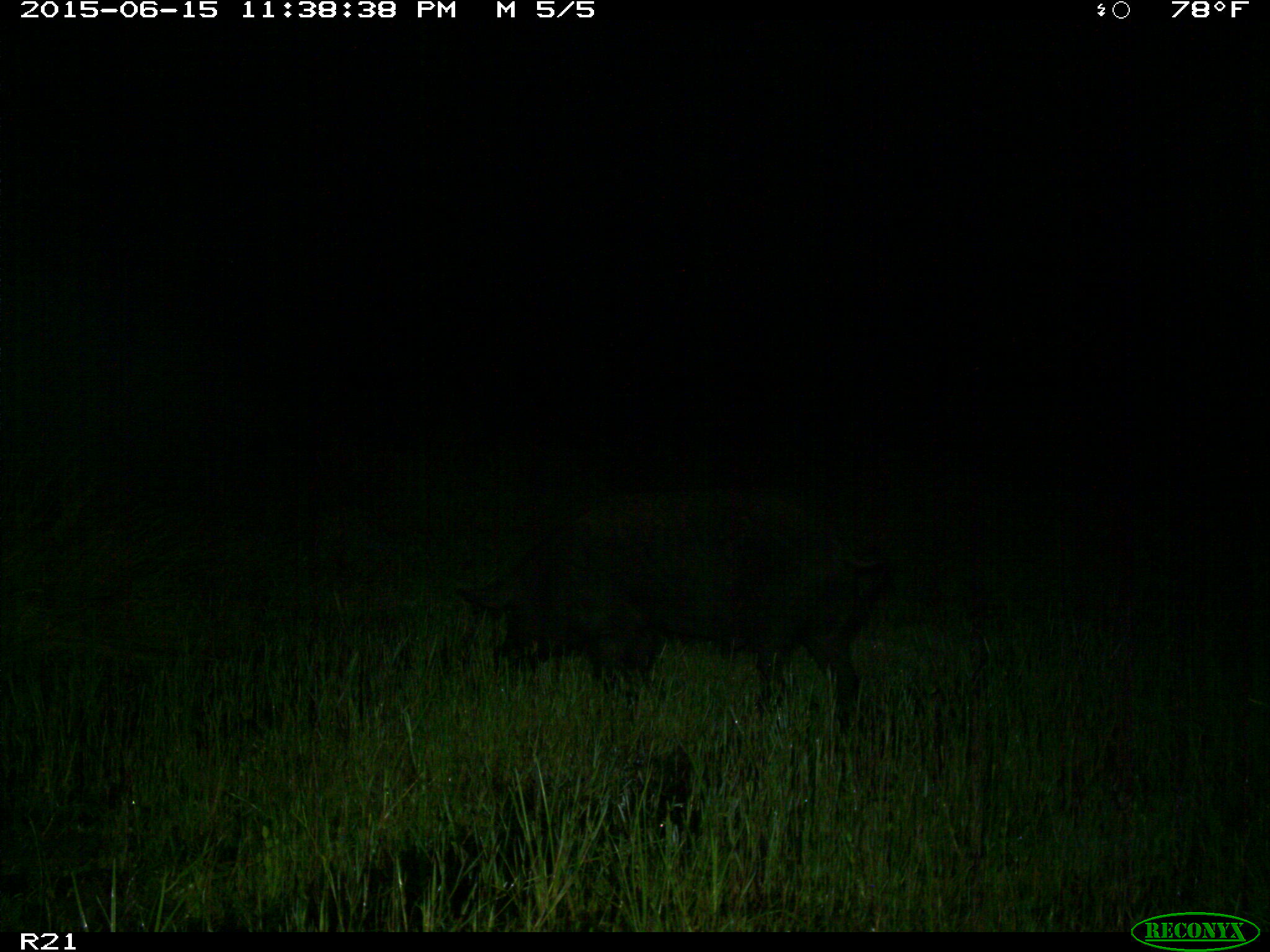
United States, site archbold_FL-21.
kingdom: Animalia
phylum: Chordata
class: Mammalia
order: Artiodactyla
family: Suidae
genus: Sus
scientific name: Sus scrofa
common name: wild boar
Sus scrofa (wild boar).